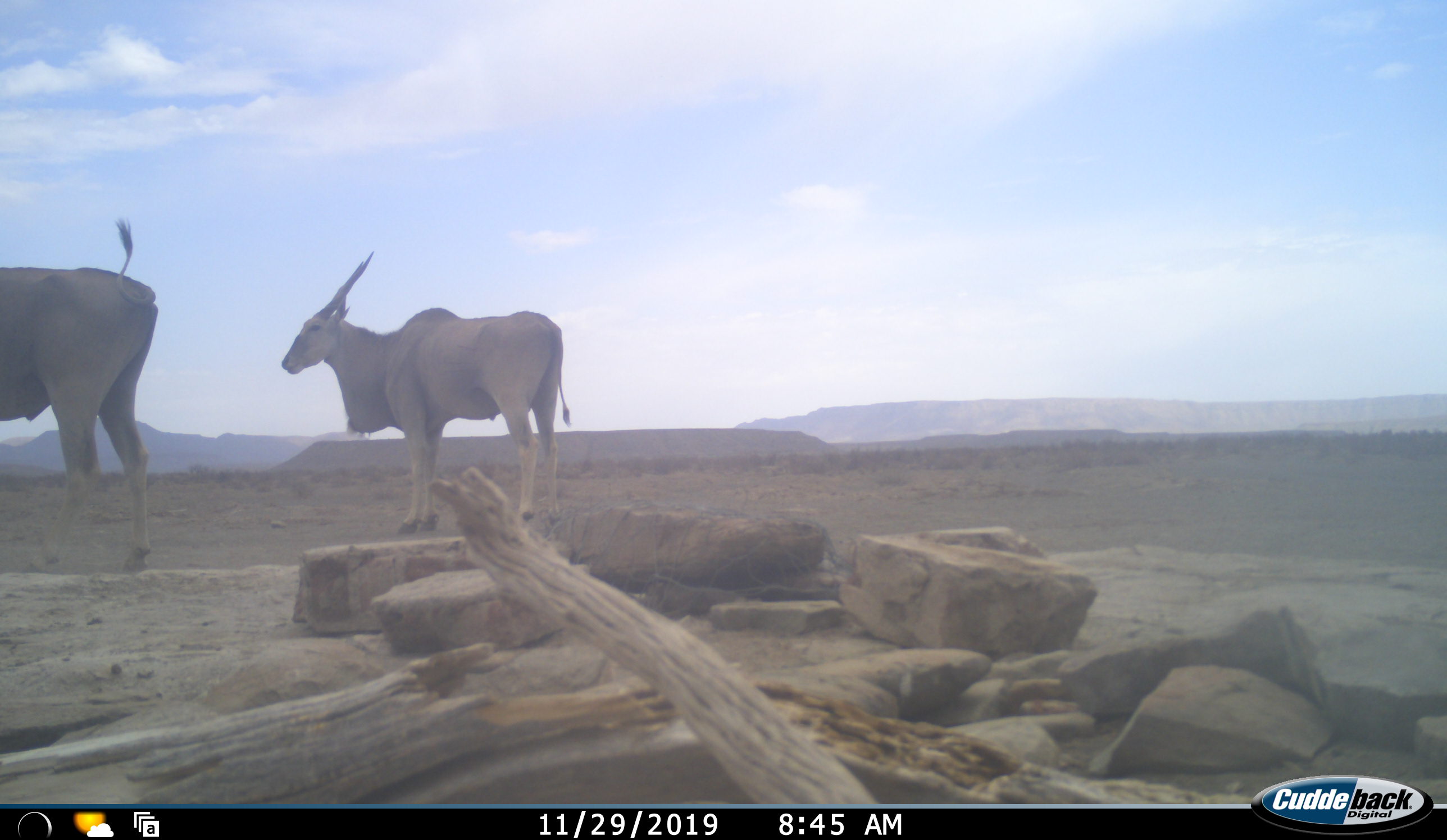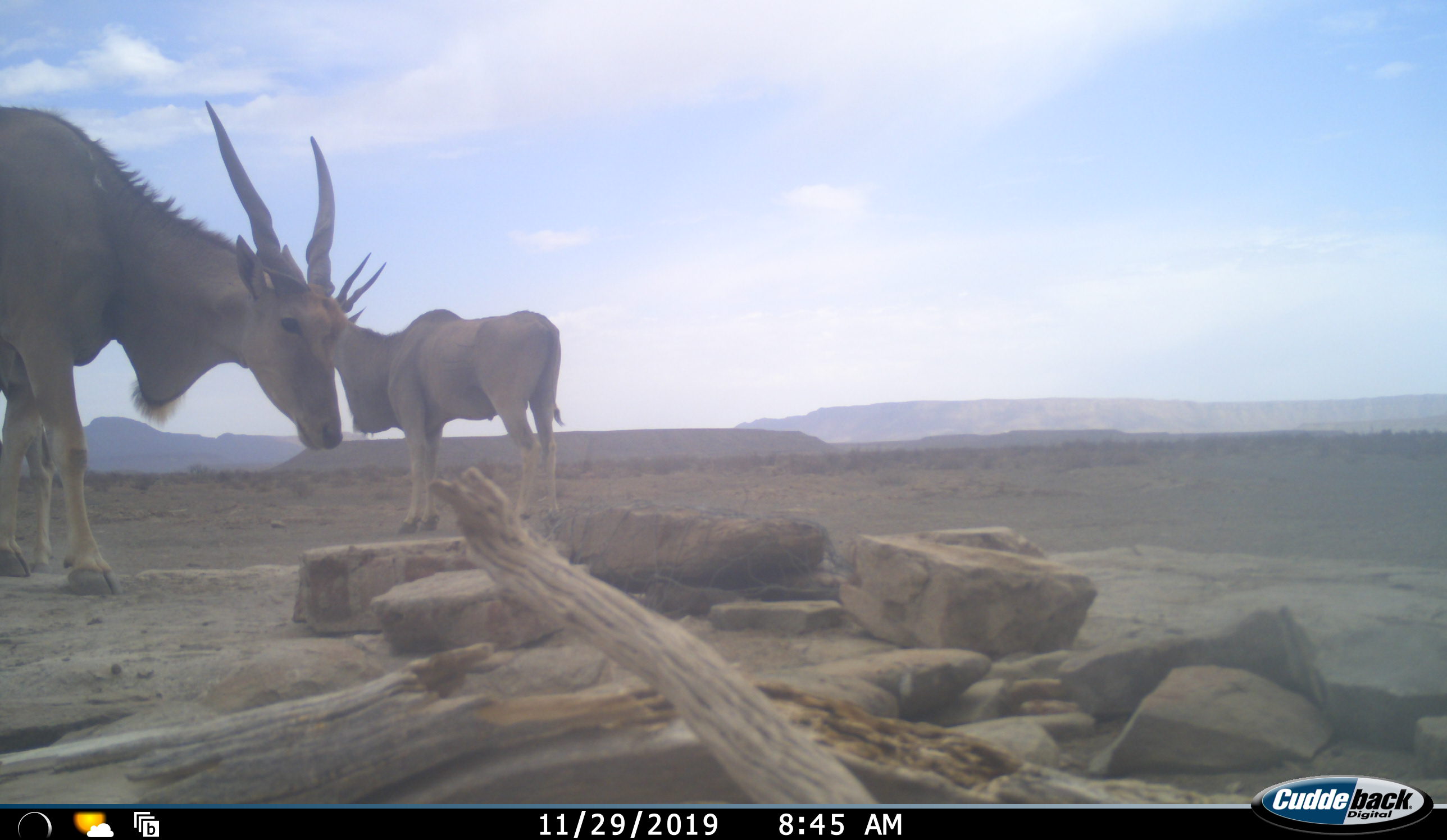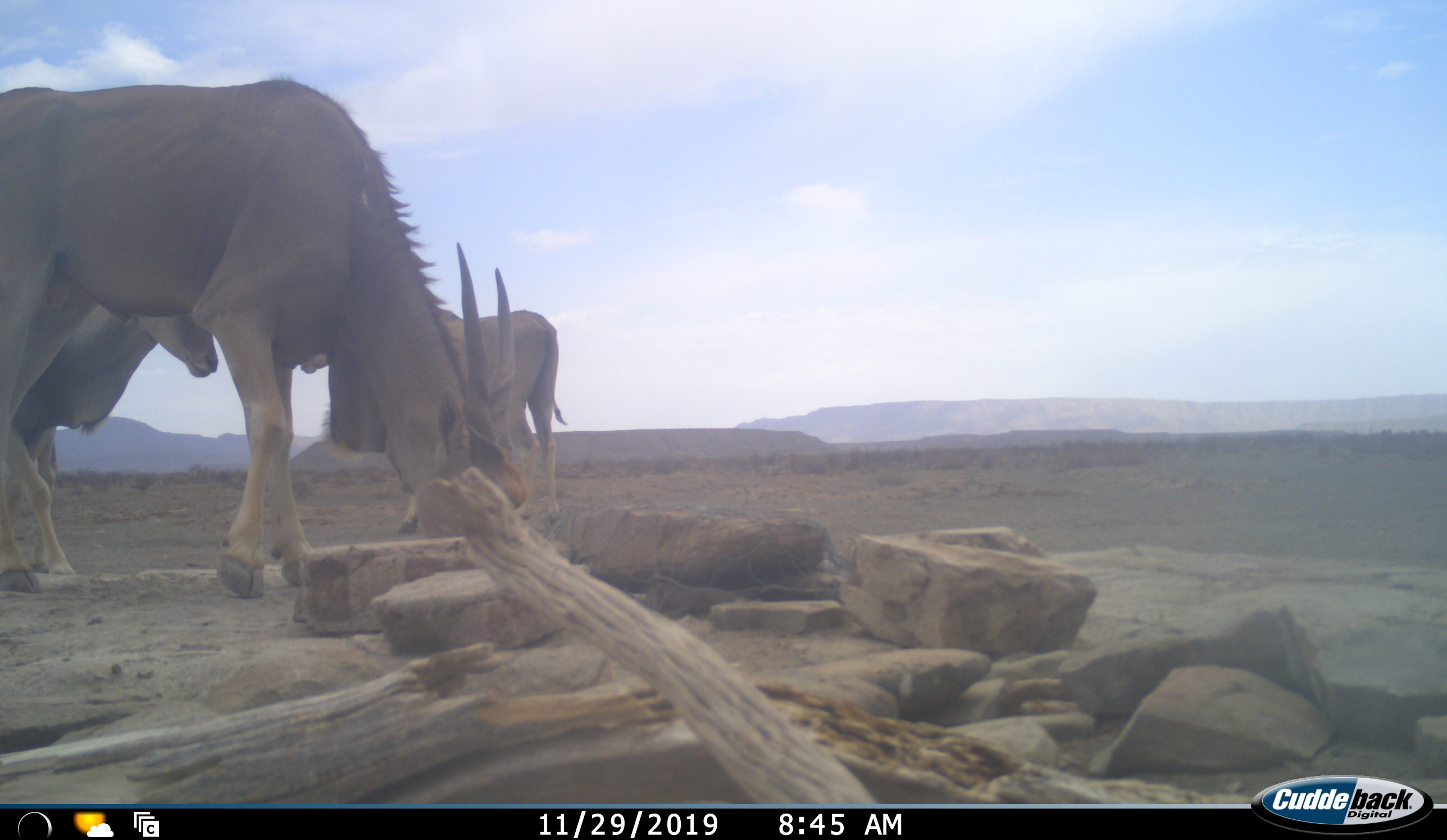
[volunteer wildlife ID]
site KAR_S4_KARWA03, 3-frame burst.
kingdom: Animalia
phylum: Chordata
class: Mammalia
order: Artiodactyla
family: Bovidae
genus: Tragelaphus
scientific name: Tragelaphus oryx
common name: eland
Eland (Tragelaphus oryx), count 3. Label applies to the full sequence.